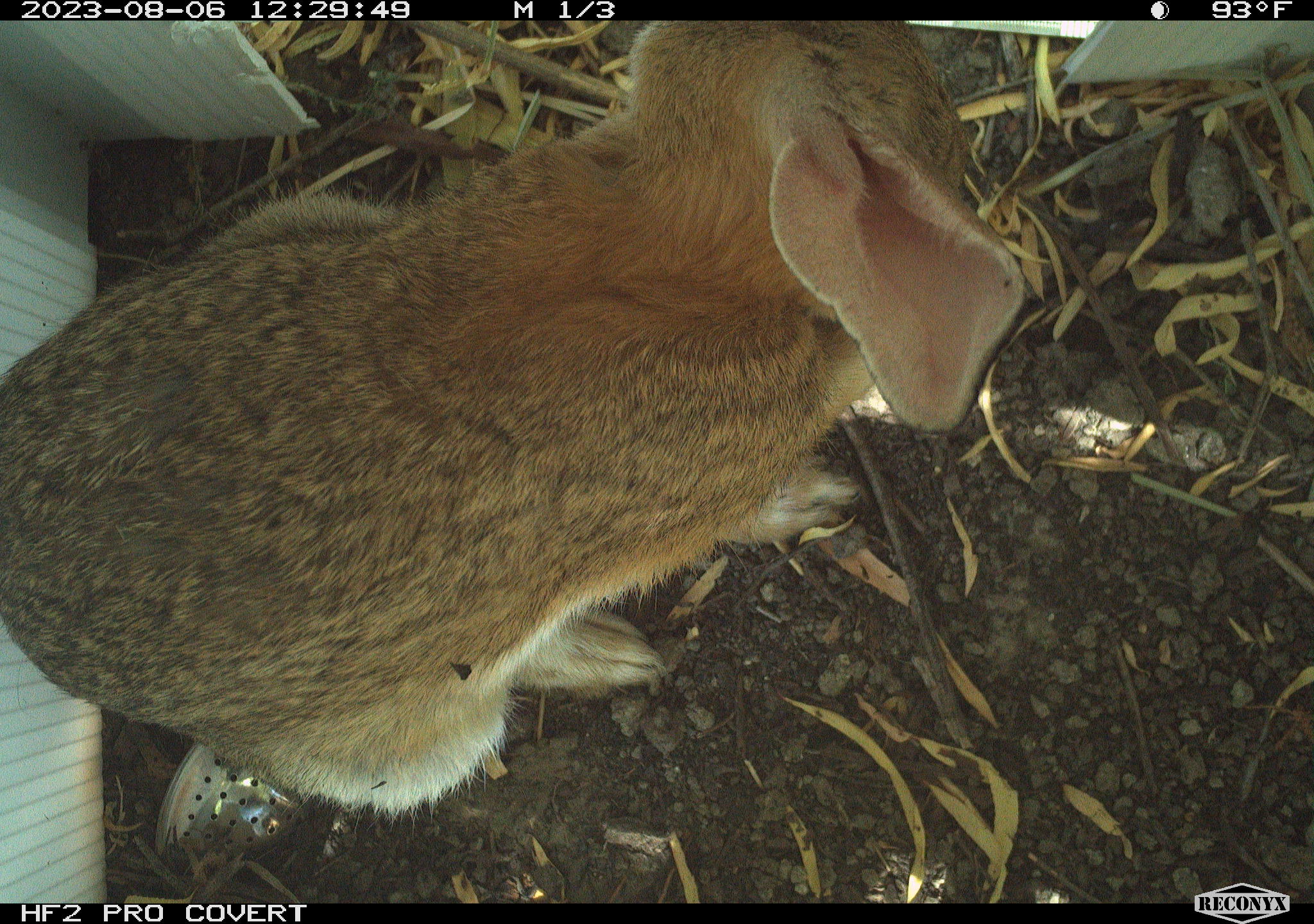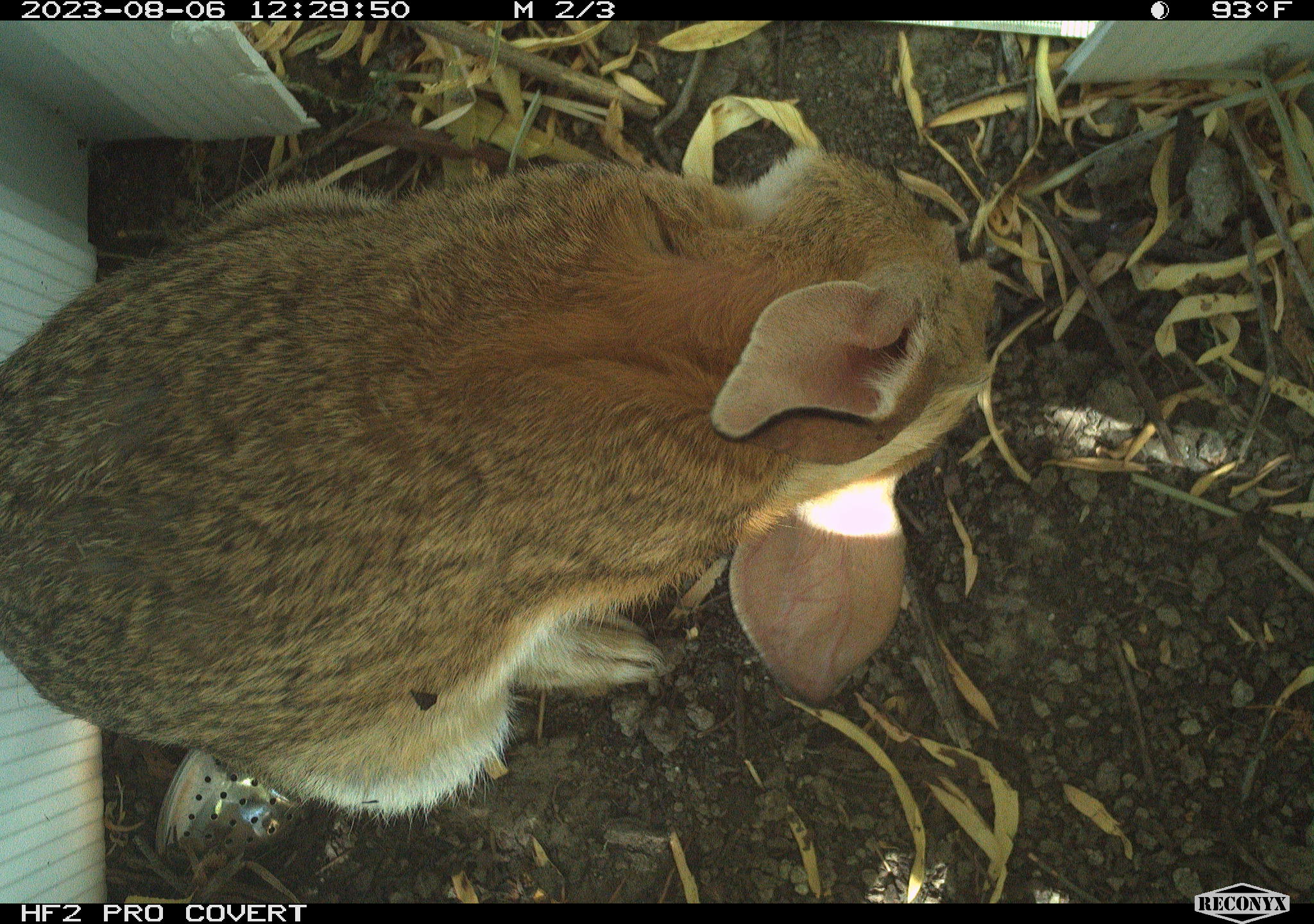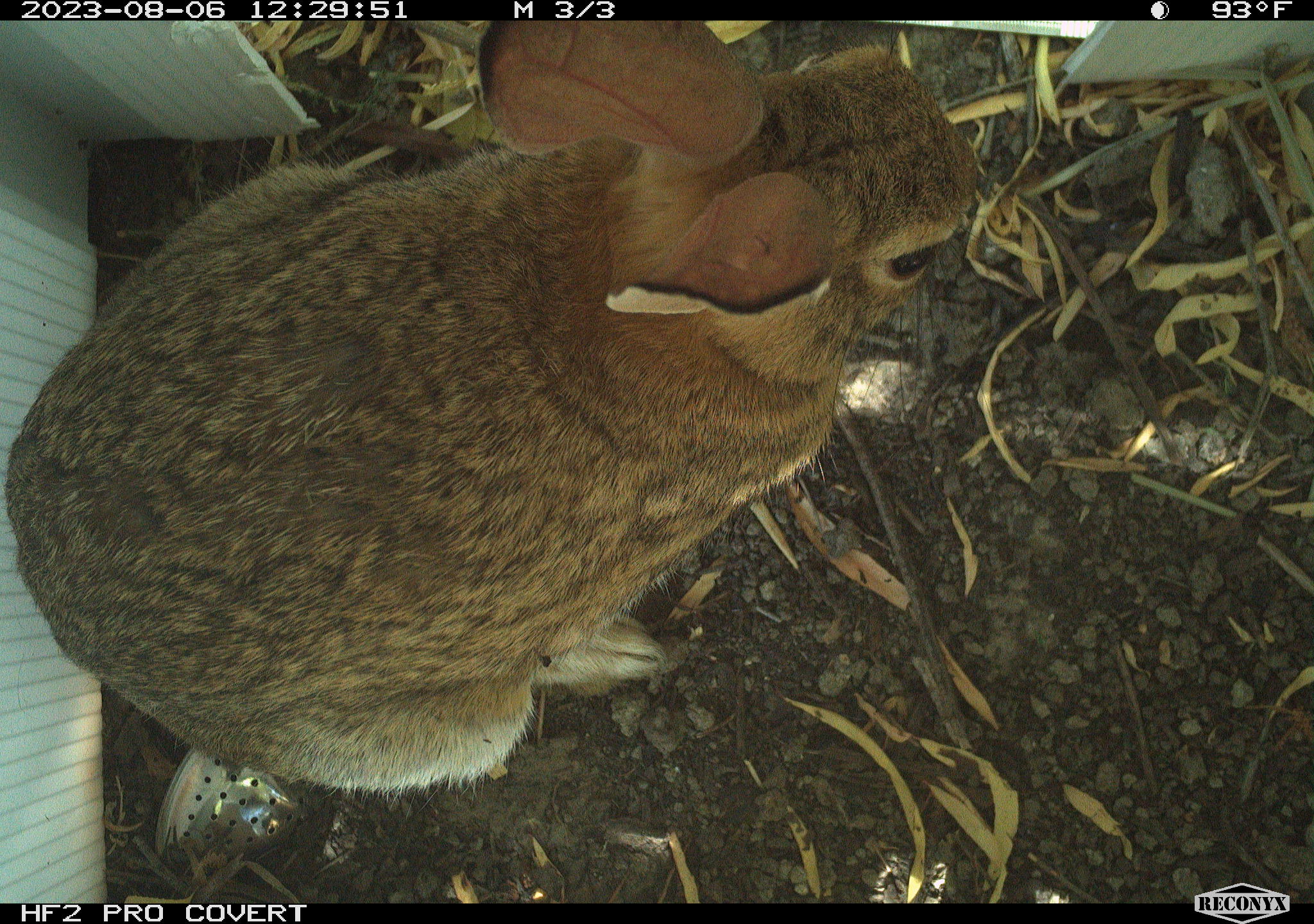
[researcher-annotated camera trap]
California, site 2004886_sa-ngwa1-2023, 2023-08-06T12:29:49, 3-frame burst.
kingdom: Animalia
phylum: Chordata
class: Mammalia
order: Lagomorpha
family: Leporidae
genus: Sylvilagus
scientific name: Sylvilagus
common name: cottontail rabbits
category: sylvilagus species